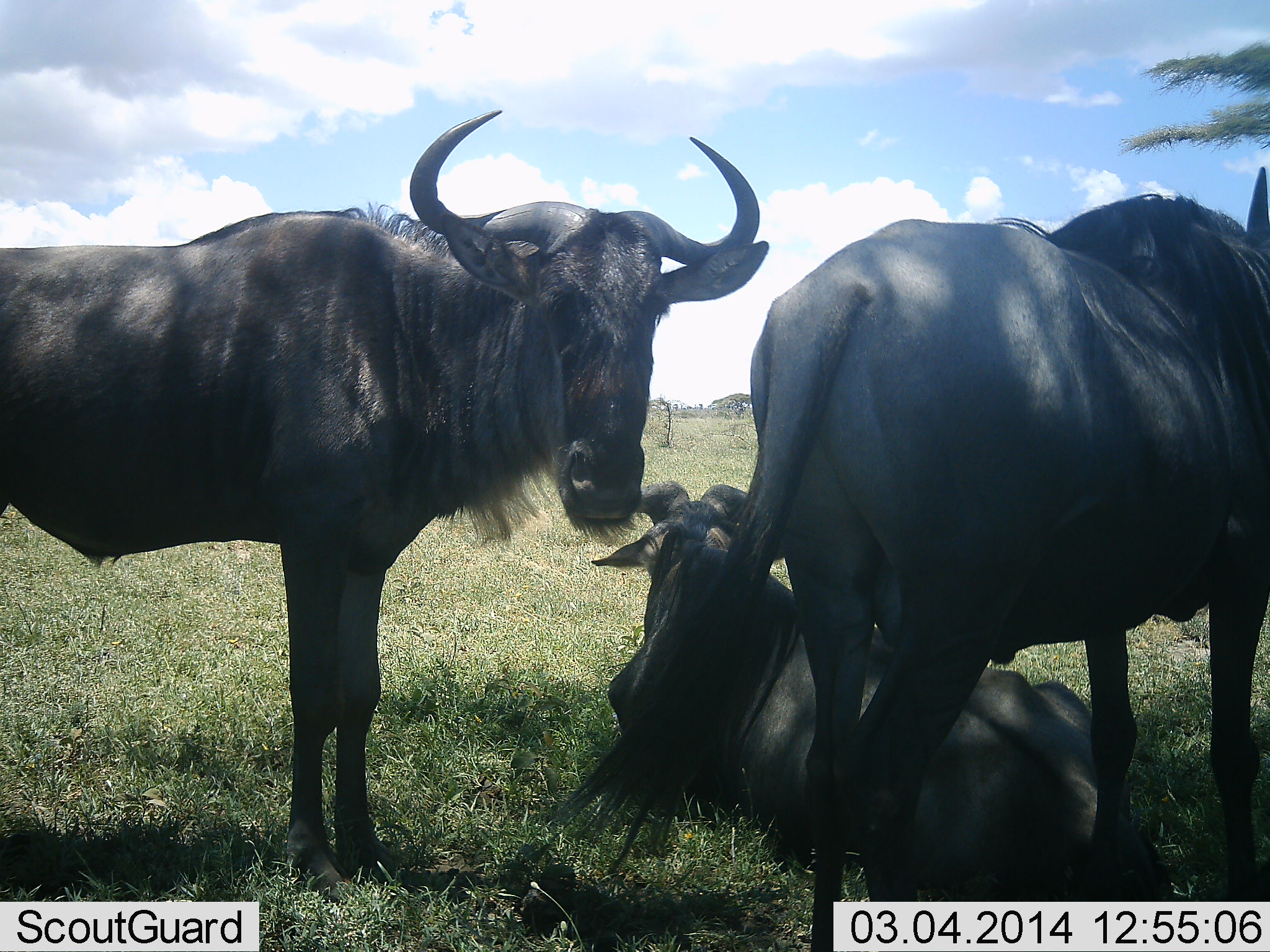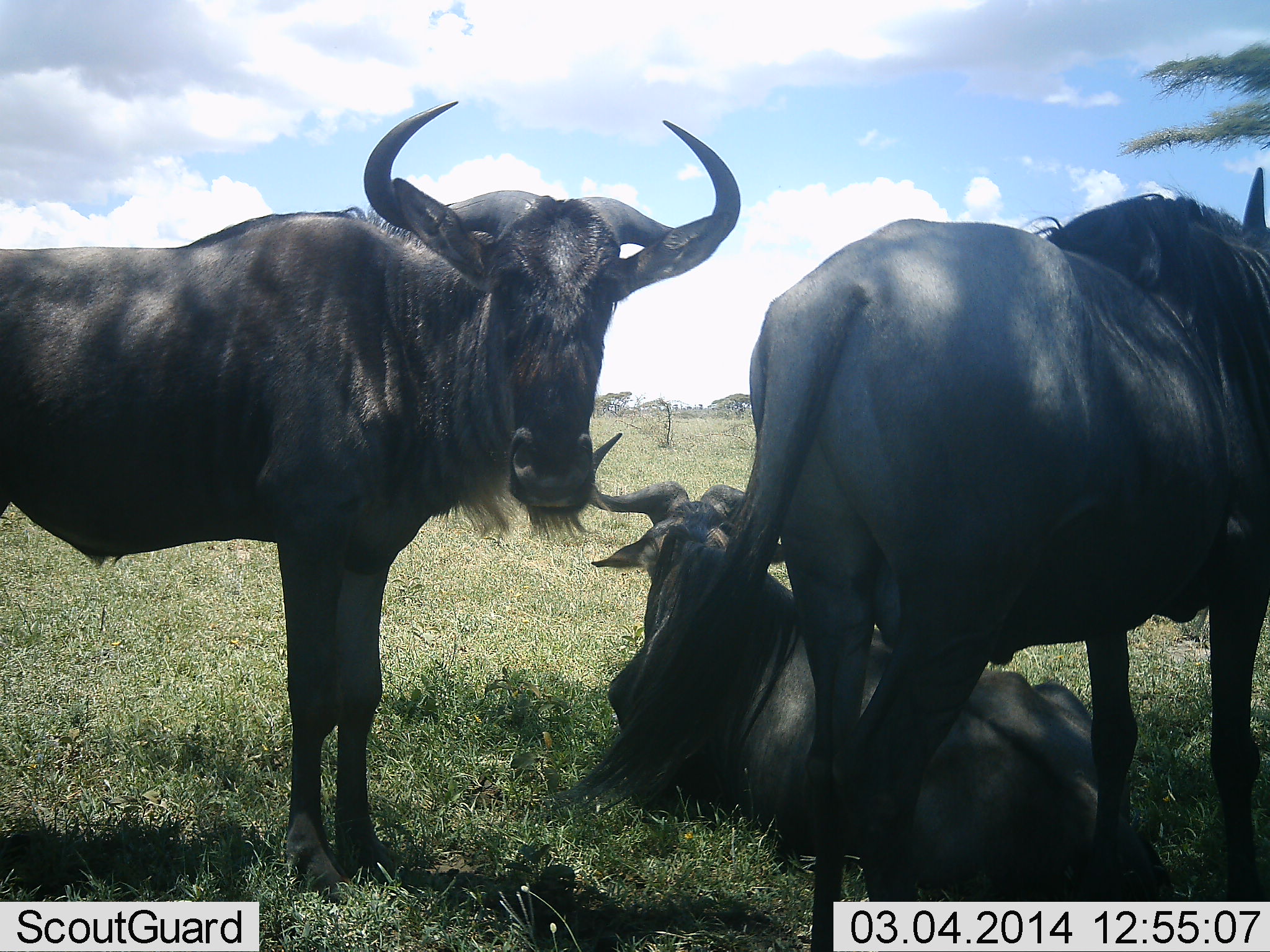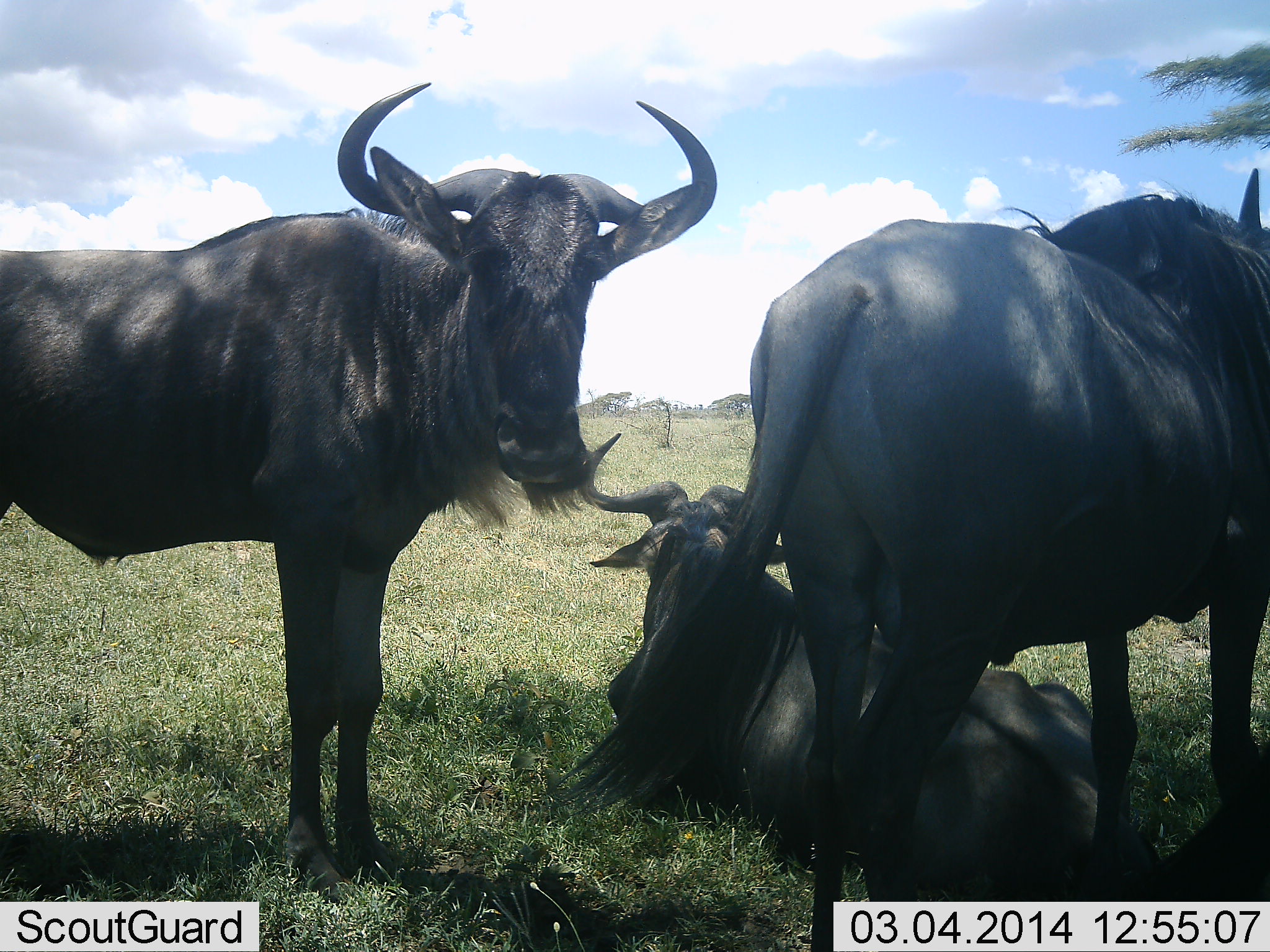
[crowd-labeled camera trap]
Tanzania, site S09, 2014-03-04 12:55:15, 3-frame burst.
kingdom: Animalia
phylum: Chordata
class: Mammalia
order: Artiodactyla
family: Bovidae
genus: Connochaetes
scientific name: Connochaetes taurinus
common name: blue wildebeest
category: wildebeest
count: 3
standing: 84%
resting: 98%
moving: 2%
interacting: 4%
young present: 0%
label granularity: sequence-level